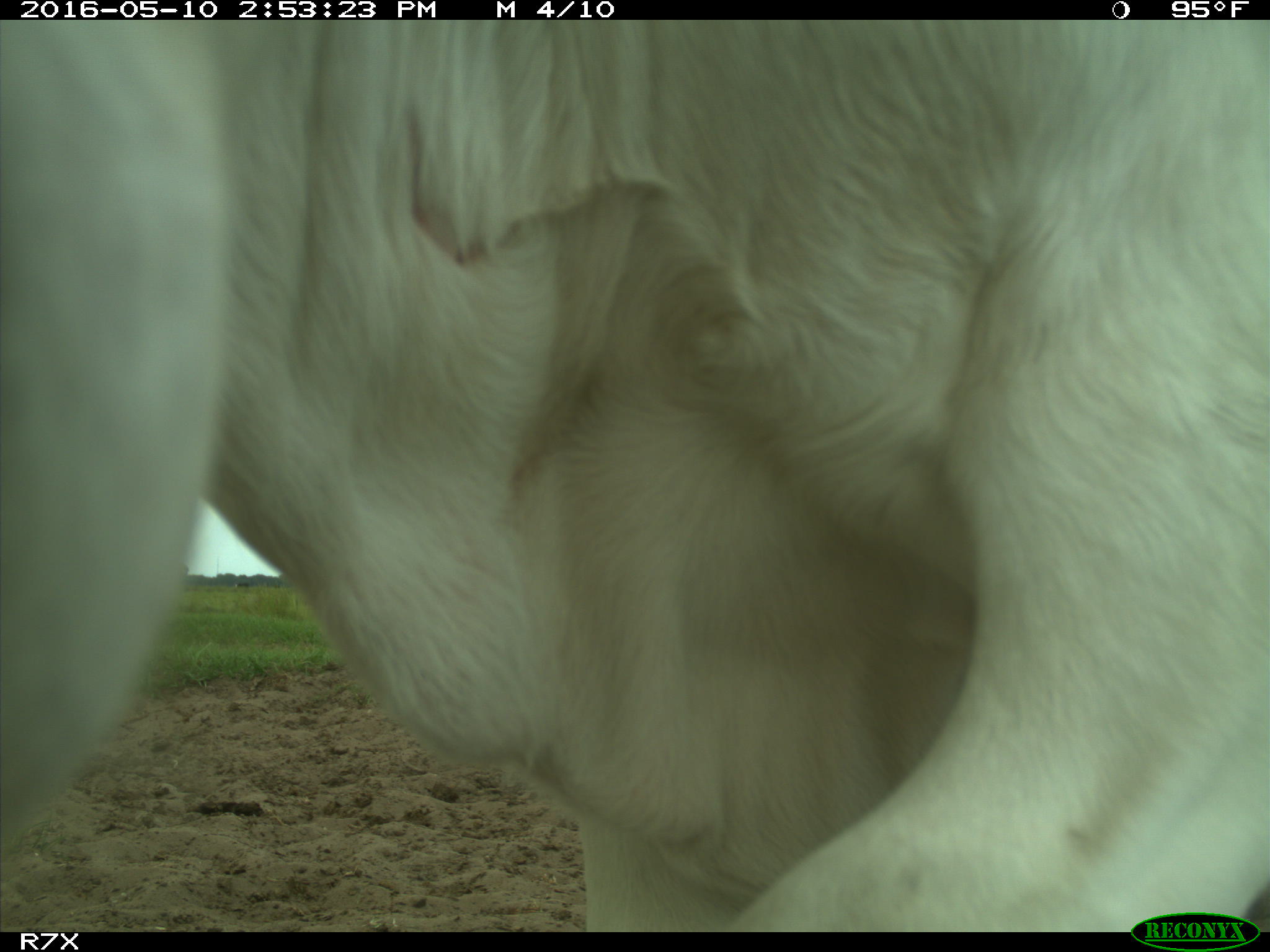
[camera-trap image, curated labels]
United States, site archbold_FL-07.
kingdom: Animalia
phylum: Chordata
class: Mammalia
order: Artiodactyla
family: Bovidae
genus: Bos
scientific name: Bos taurus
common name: domestic cow